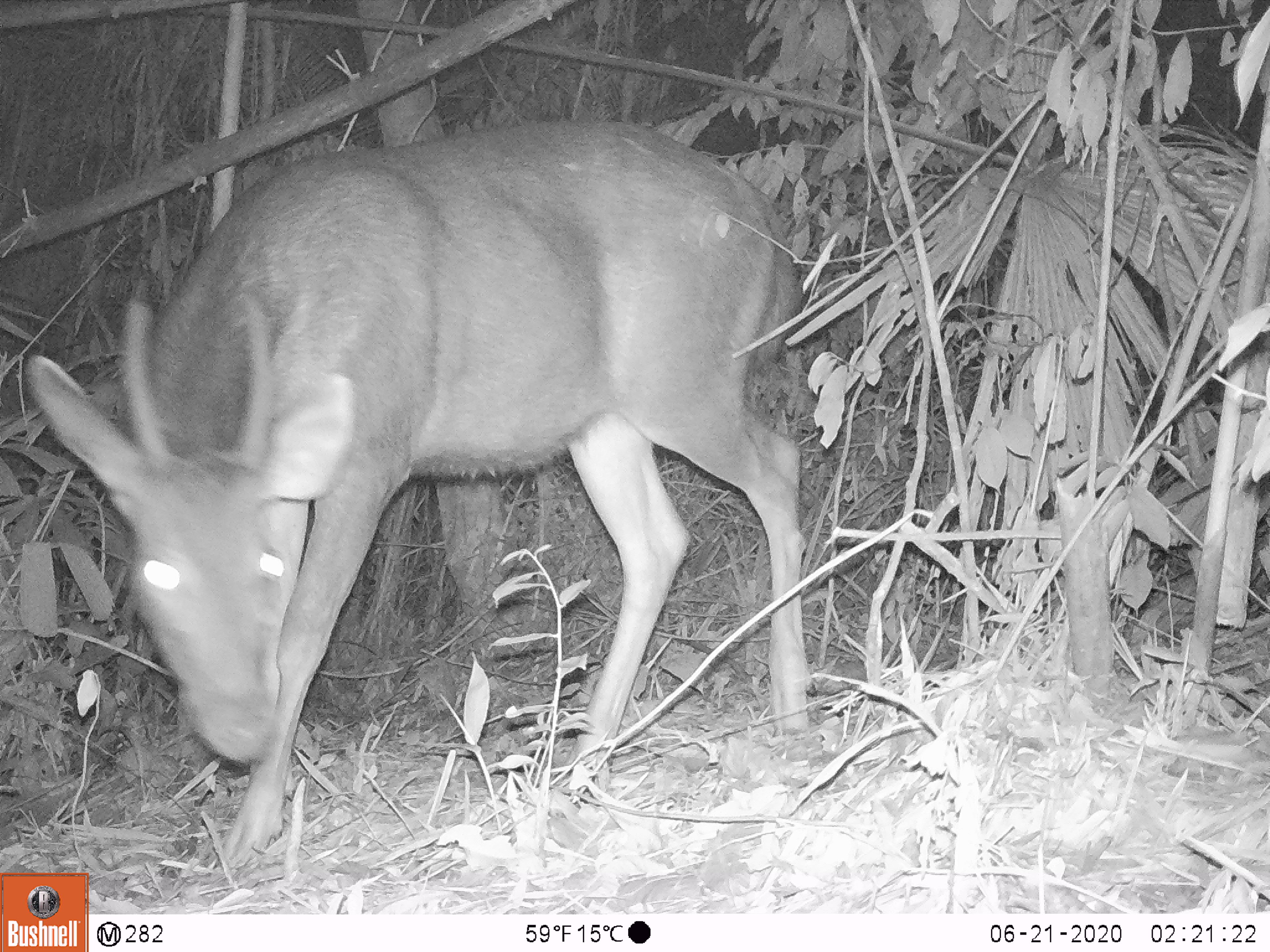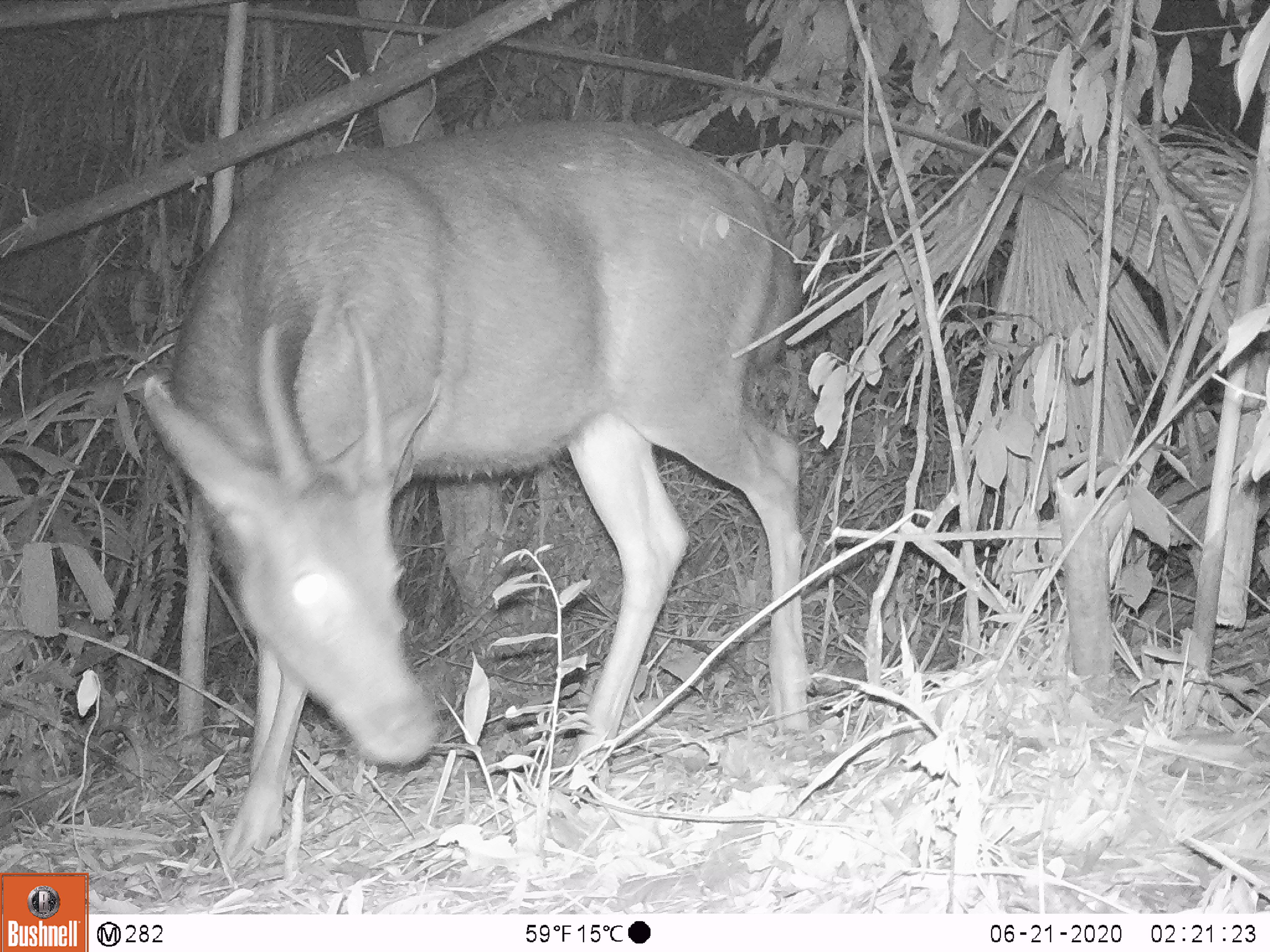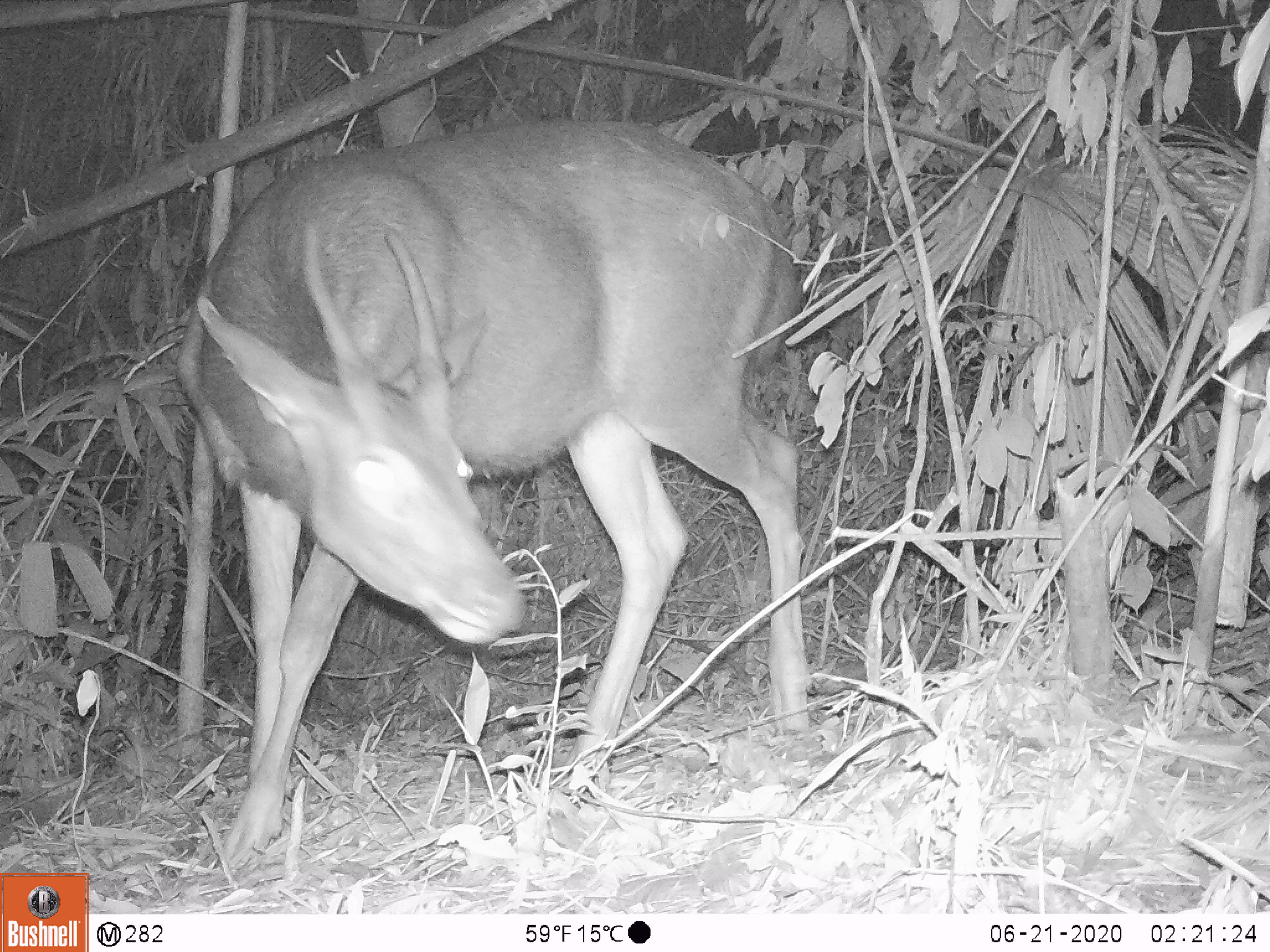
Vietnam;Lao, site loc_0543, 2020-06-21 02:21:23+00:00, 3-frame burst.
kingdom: Animalia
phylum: Chordata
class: Mammalia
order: Artiodactyla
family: Cervidae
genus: Rusa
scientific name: Rusa unicolor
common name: sambar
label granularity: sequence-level